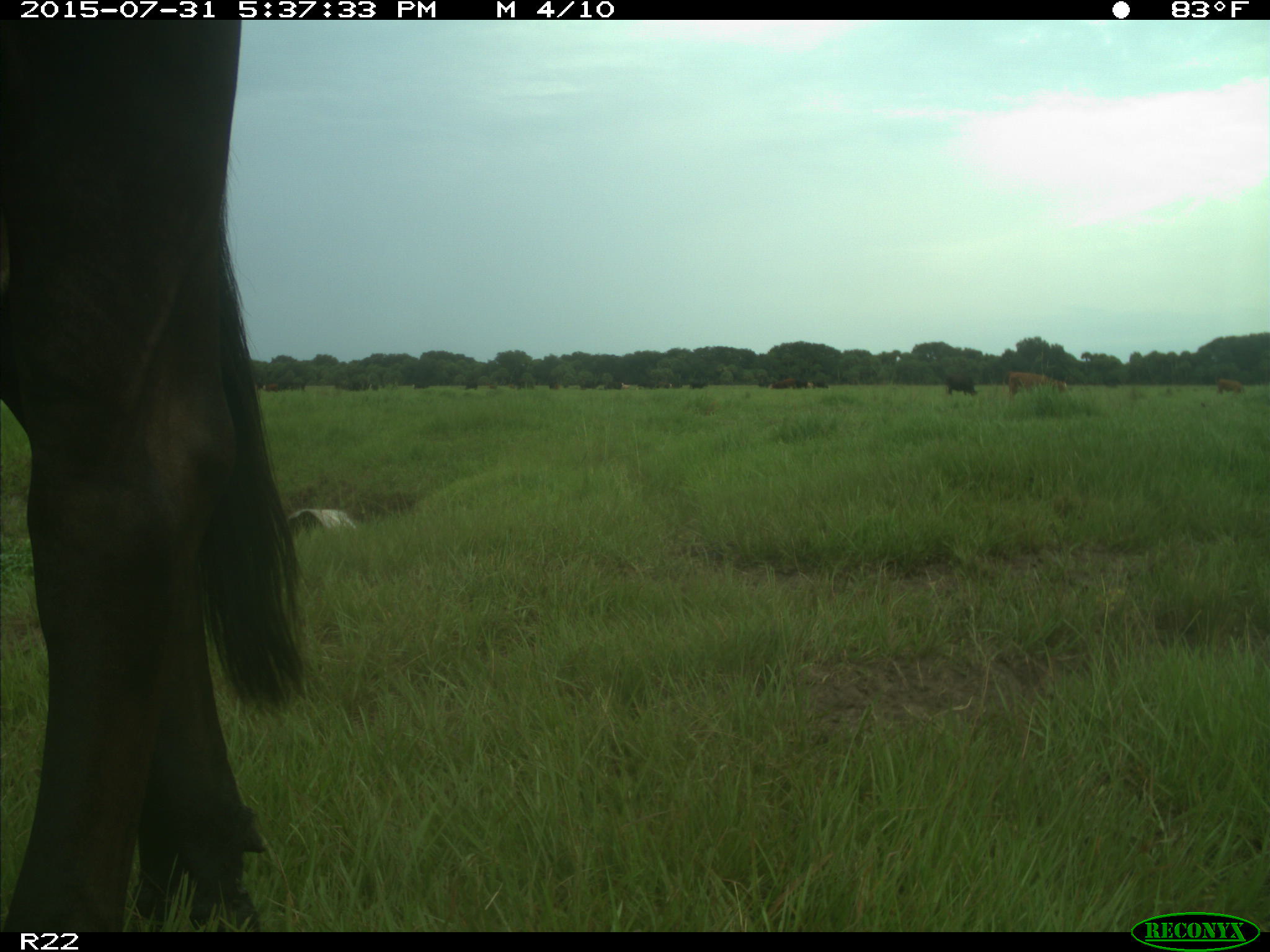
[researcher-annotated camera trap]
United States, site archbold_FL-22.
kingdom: Animalia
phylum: Chordata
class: Mammalia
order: Artiodactyla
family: Bovidae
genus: Bos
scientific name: Bos taurus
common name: domestic cow